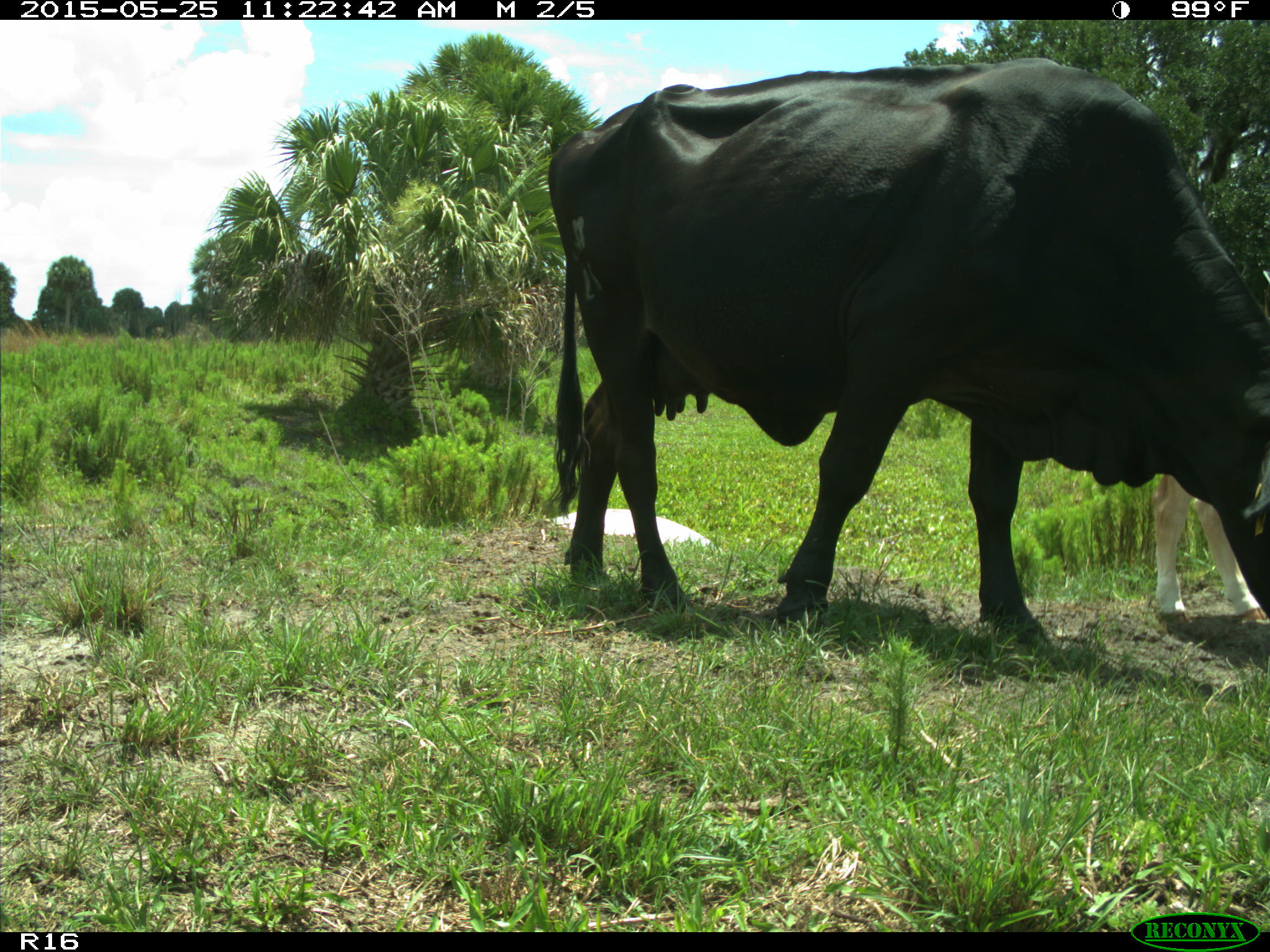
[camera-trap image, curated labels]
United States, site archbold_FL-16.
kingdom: Animalia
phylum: Chordata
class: Mammalia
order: Artiodactyla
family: Bovidae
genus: Bos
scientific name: Bos taurus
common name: domestic cow